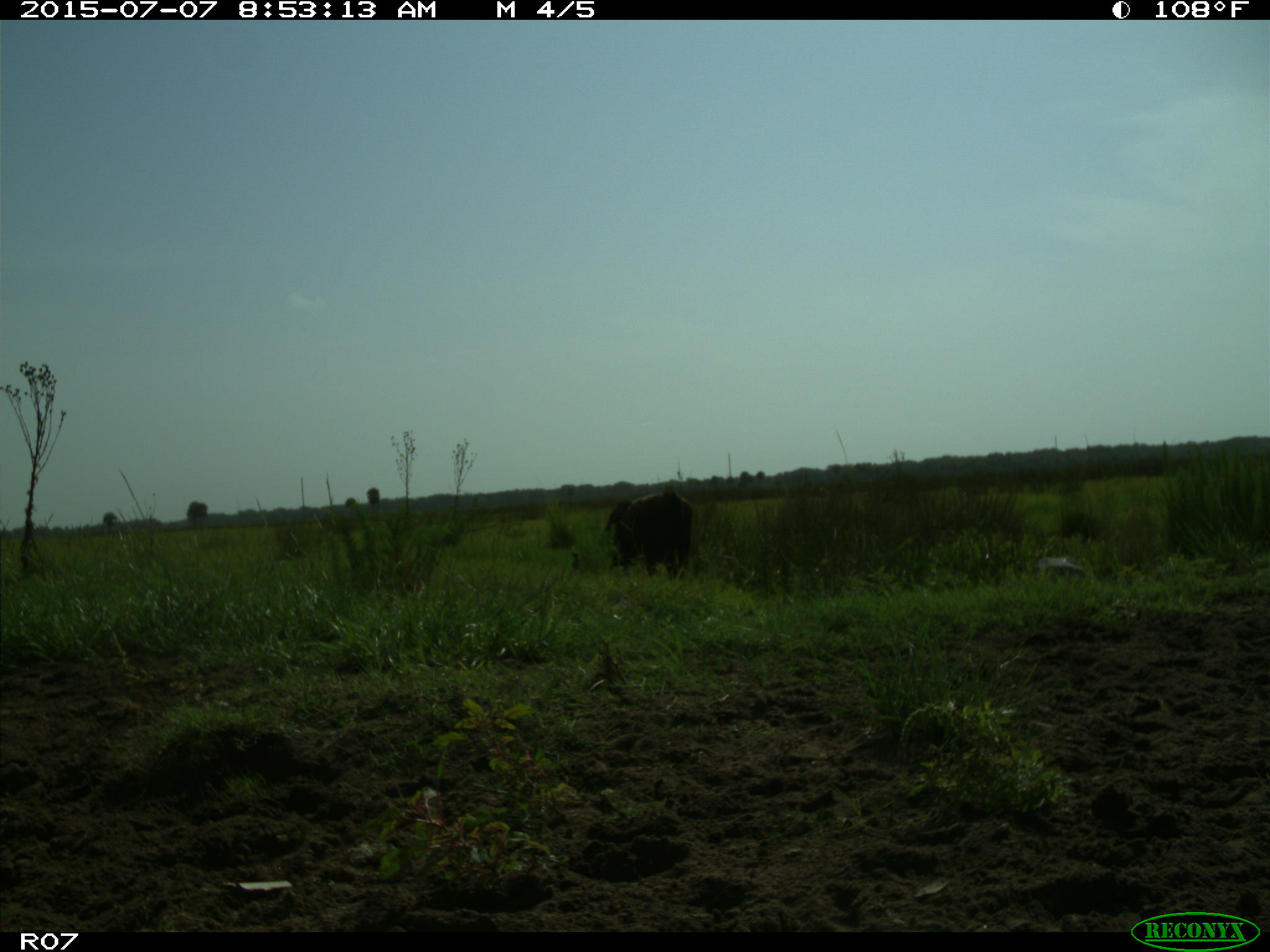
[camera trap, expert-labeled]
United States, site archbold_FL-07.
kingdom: Animalia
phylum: Chordata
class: Mammalia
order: Artiodactyla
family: Bovidae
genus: Bos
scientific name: Bos taurus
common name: domestic cow